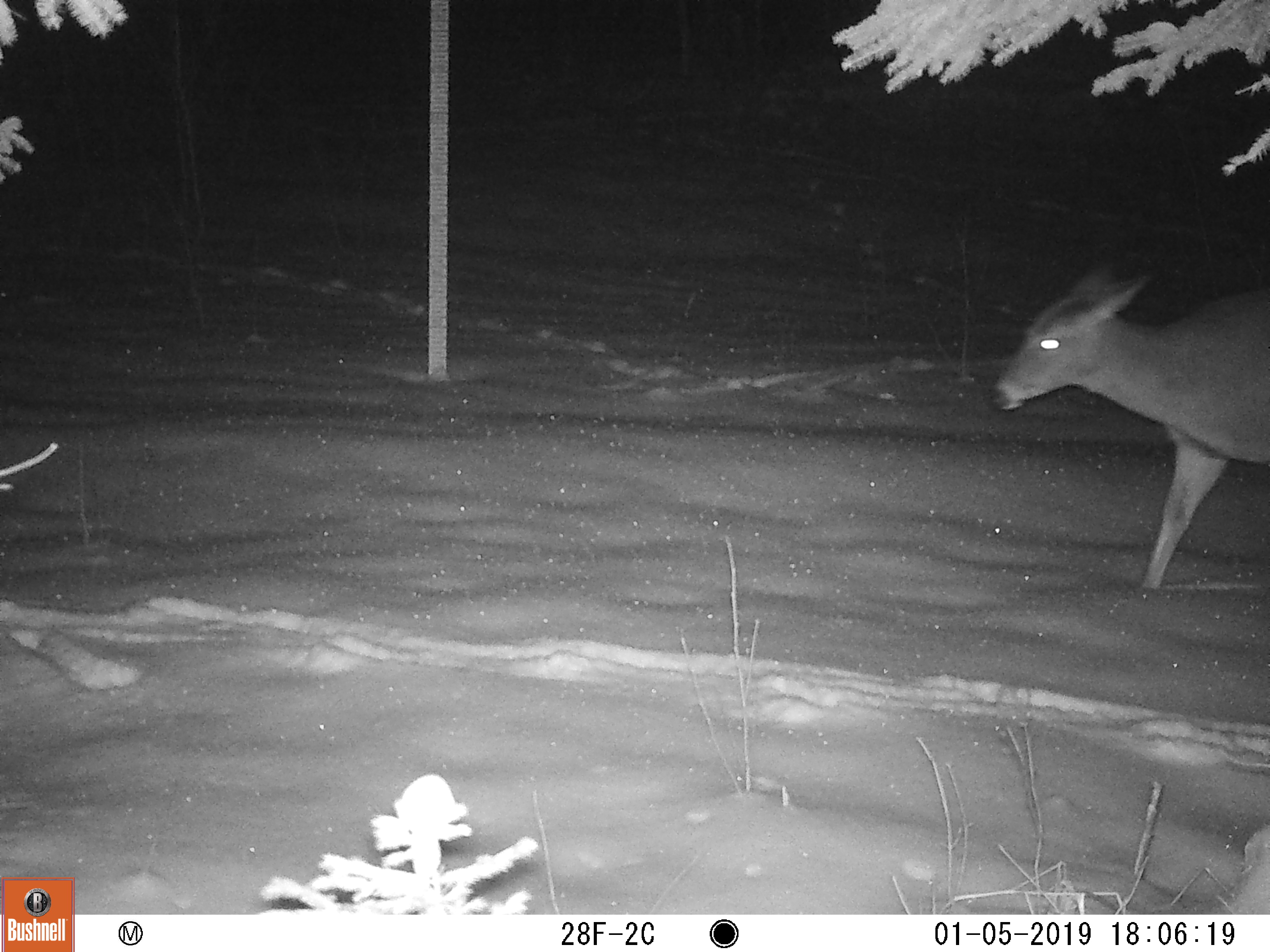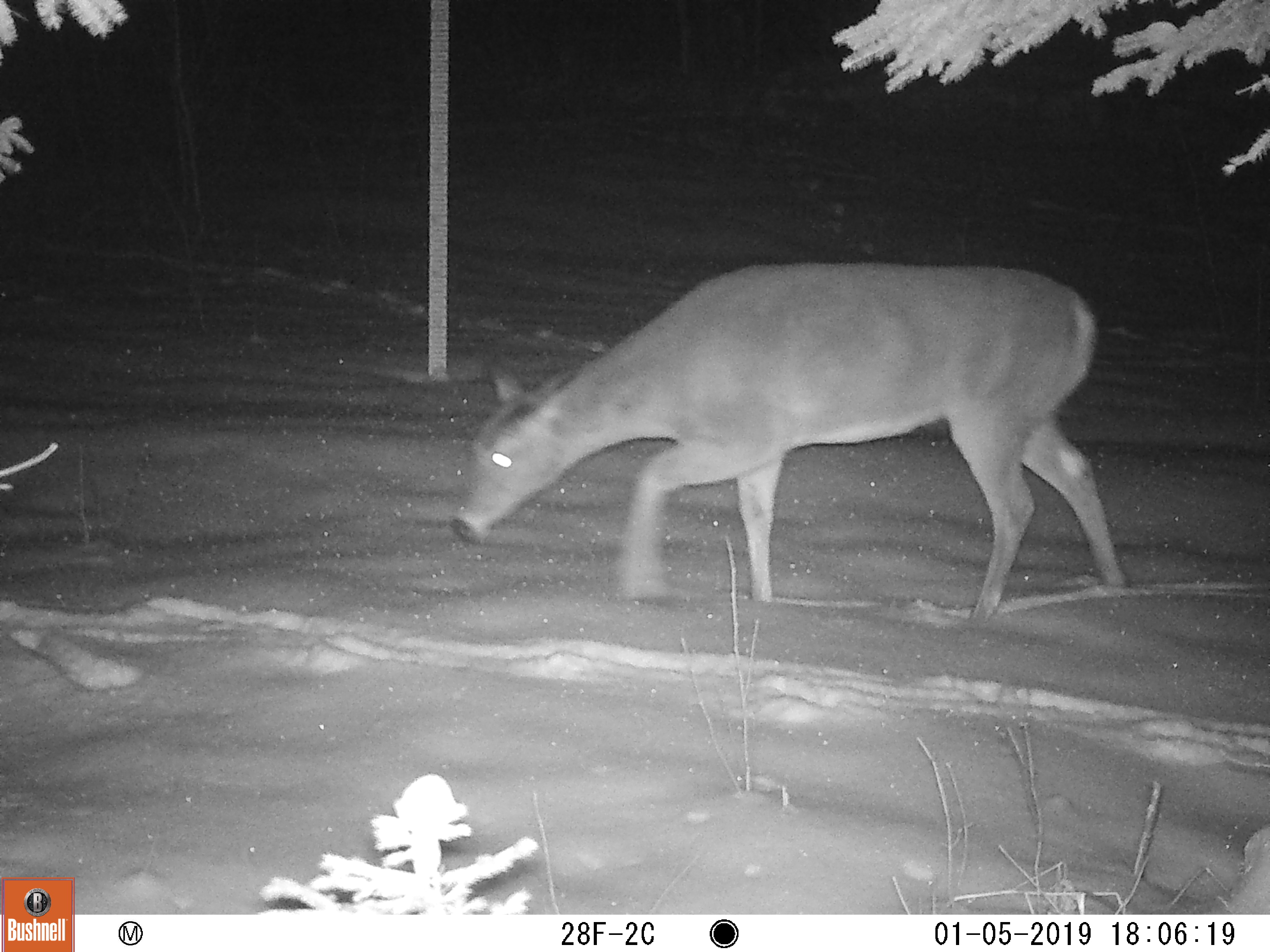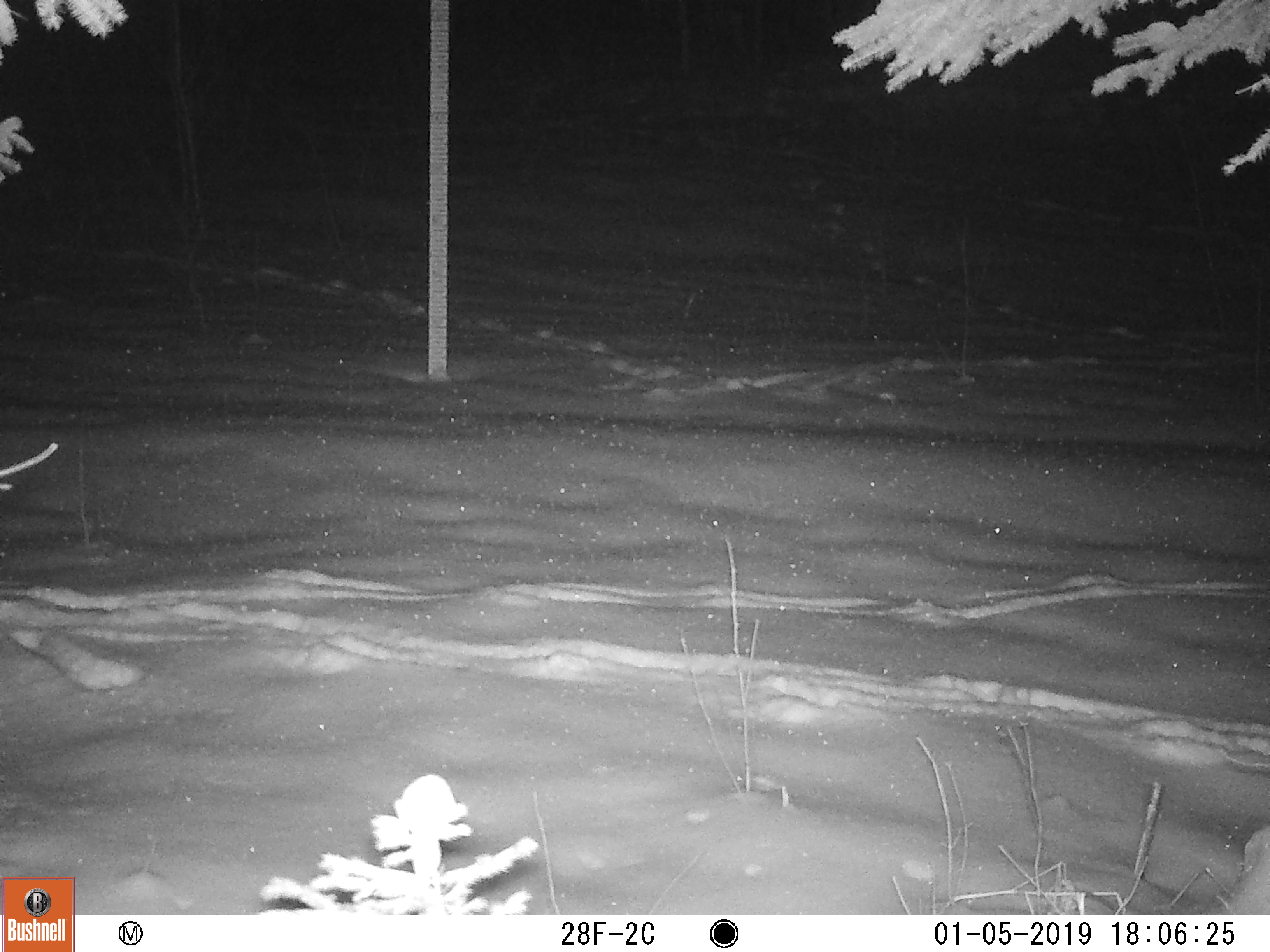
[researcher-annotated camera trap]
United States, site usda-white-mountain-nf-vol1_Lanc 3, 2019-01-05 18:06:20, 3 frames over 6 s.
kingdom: Animalia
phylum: Chordata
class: Mammalia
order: Artiodactyla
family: Cervidae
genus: Odocoileus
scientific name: Odocoileus virginianus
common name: white-tailed deer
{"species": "white-tailed deer (Odocoileus virginianus)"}